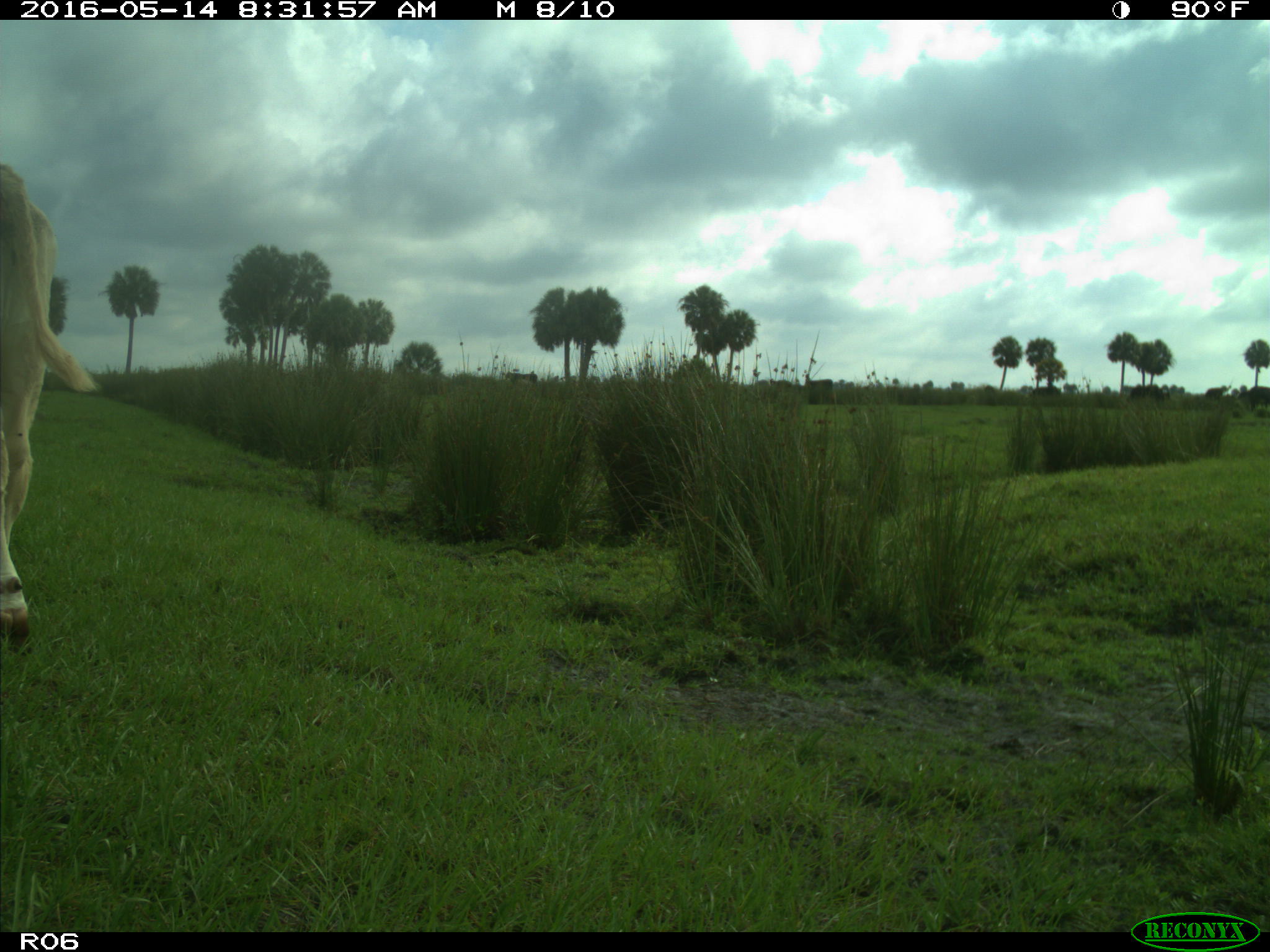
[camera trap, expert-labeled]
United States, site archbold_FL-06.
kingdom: Animalia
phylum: Chordata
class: Mammalia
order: Artiodactyla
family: Bovidae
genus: Bos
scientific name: Bos taurus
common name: domestic cow